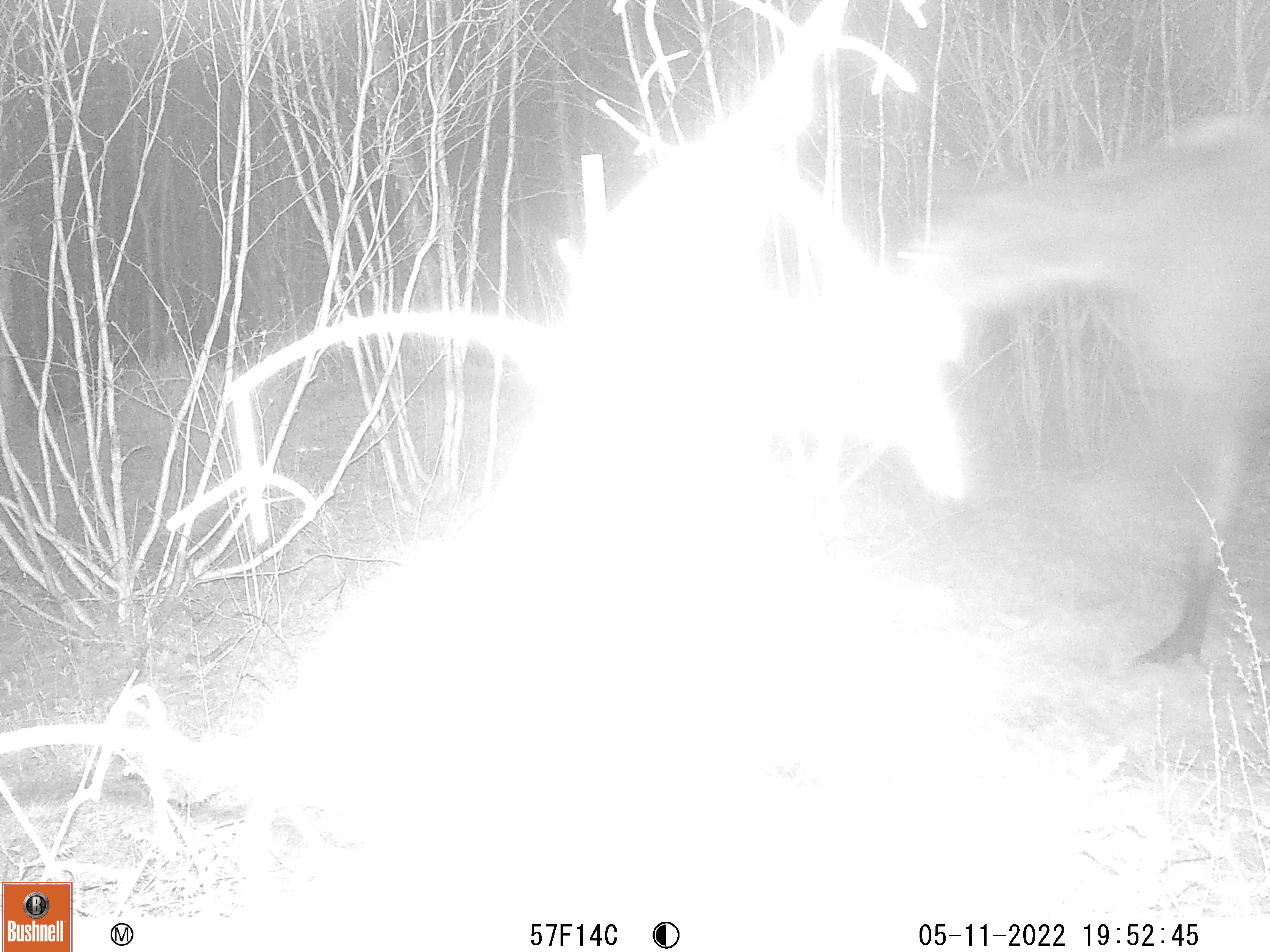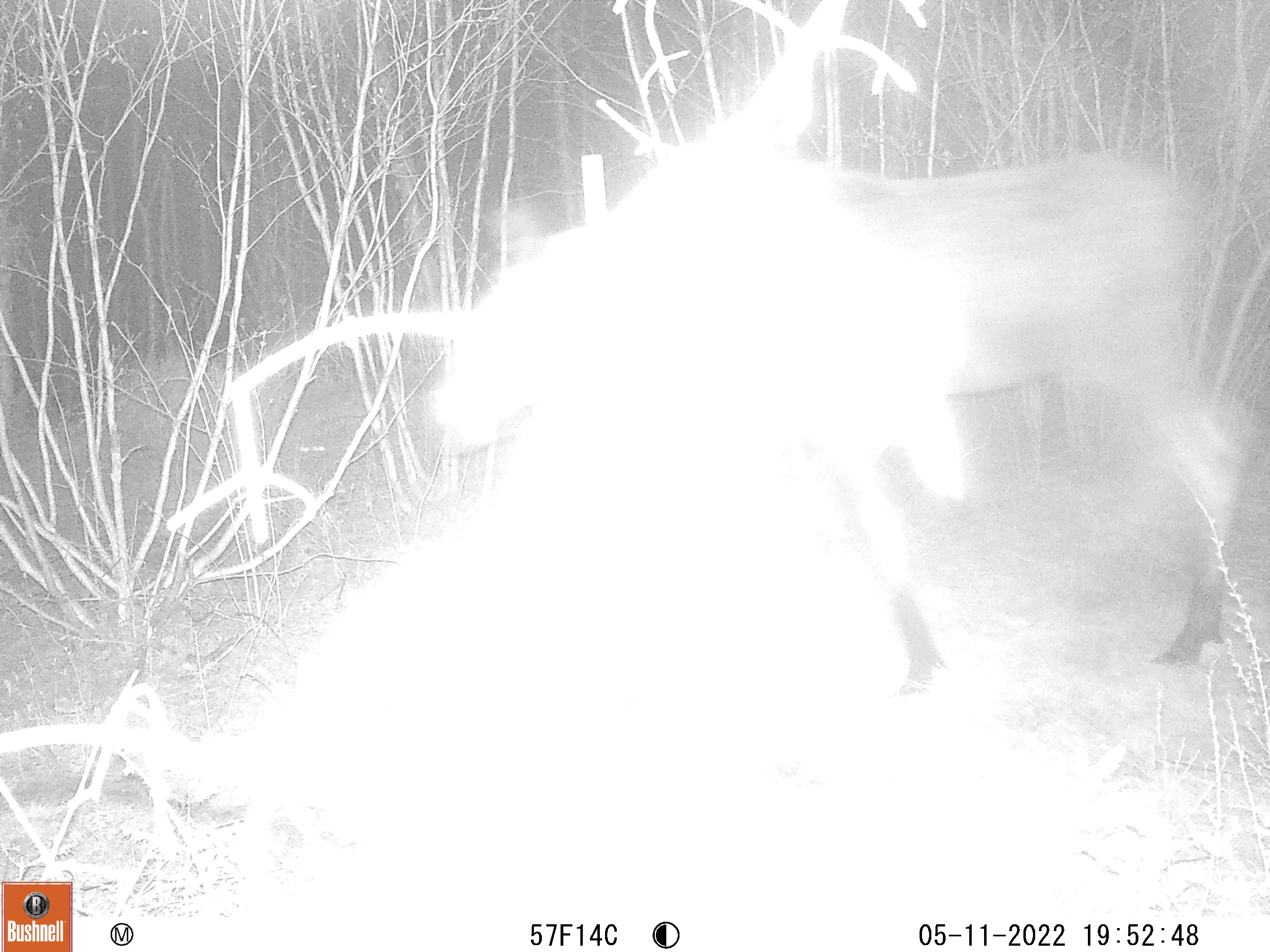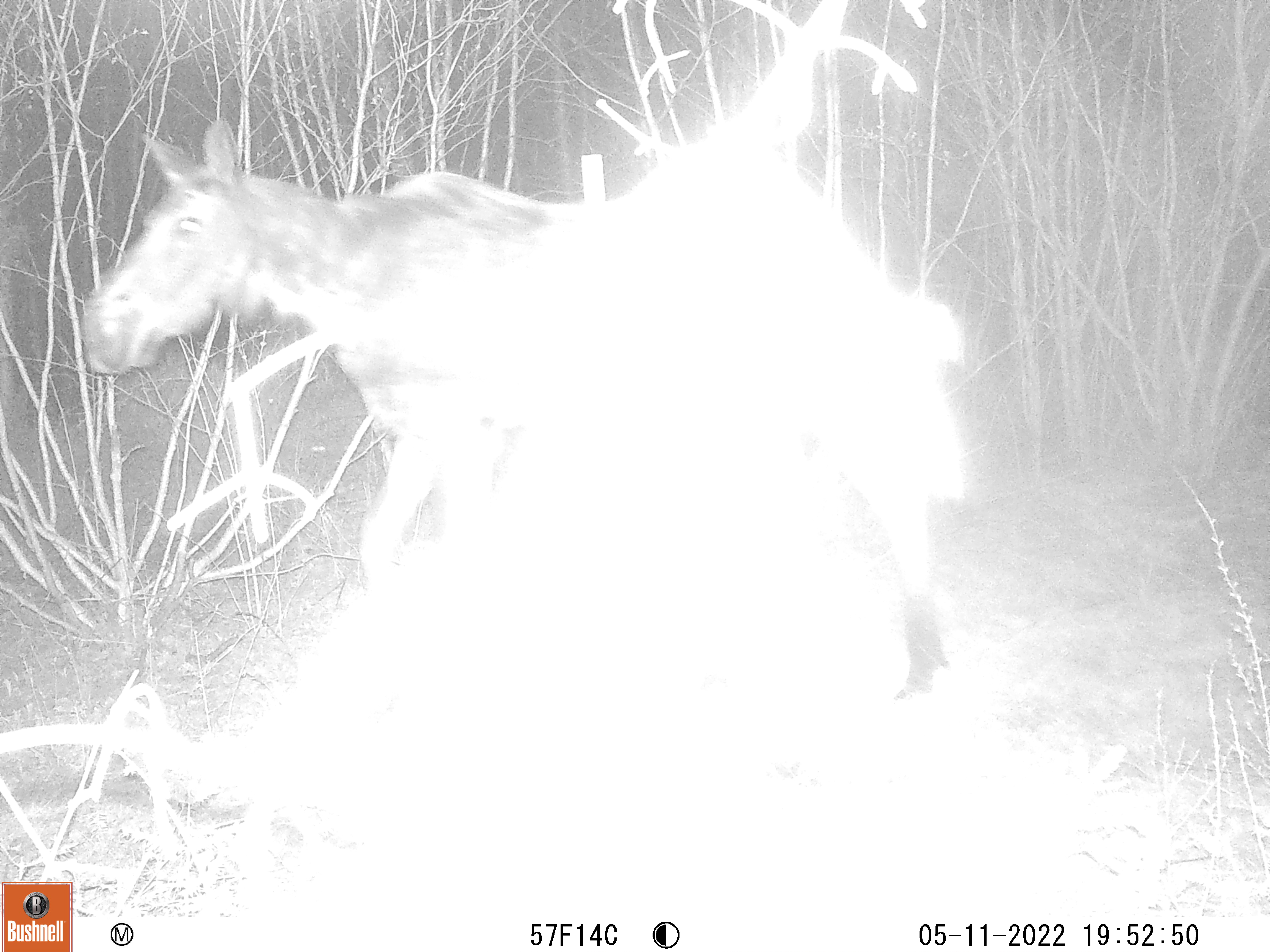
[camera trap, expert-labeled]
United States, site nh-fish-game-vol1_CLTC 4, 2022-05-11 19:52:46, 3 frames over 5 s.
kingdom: Animalia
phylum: Chordata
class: Mammalia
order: Artiodactyla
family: Cervidae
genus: Alces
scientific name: Alces alces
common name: moose